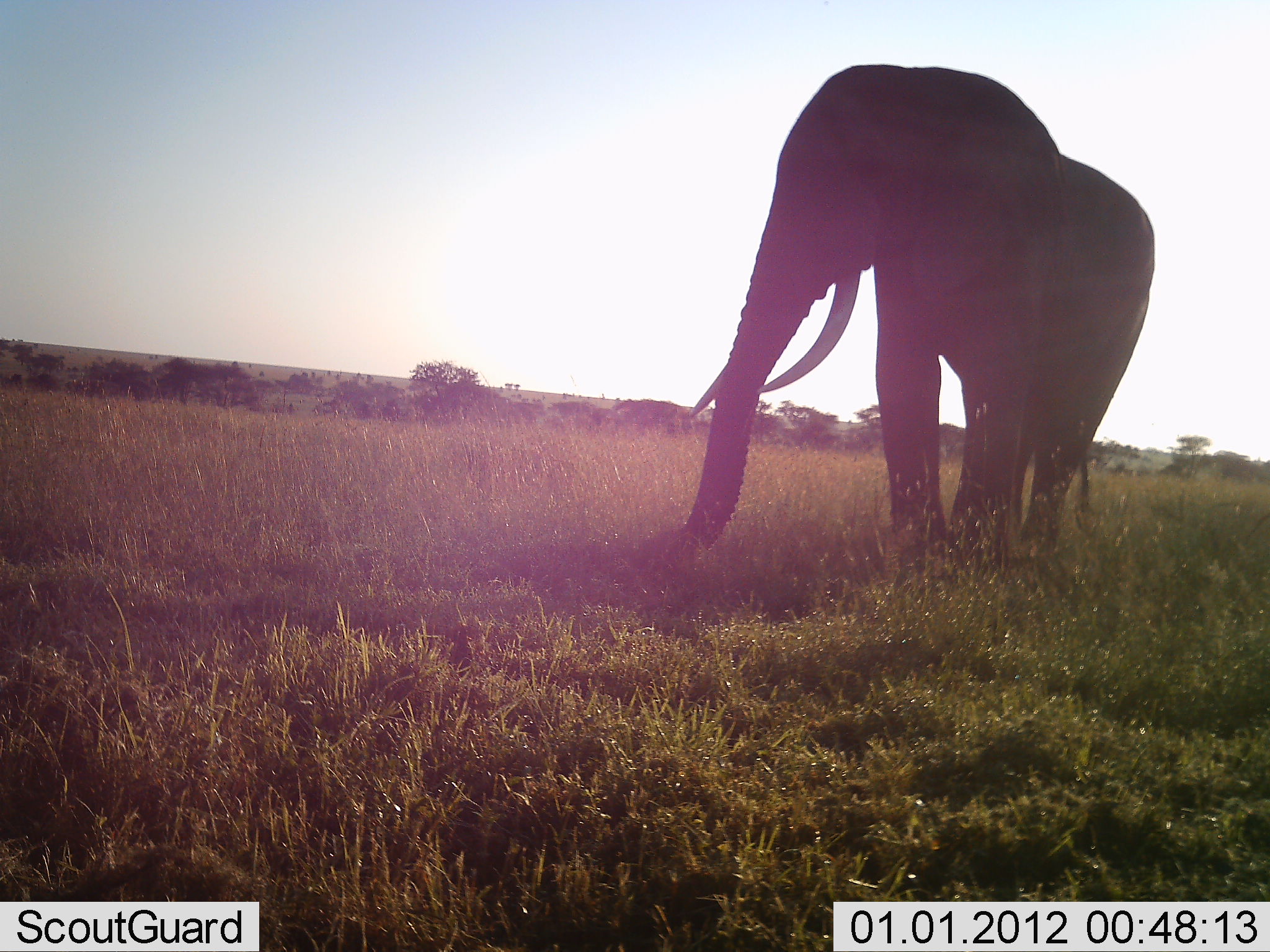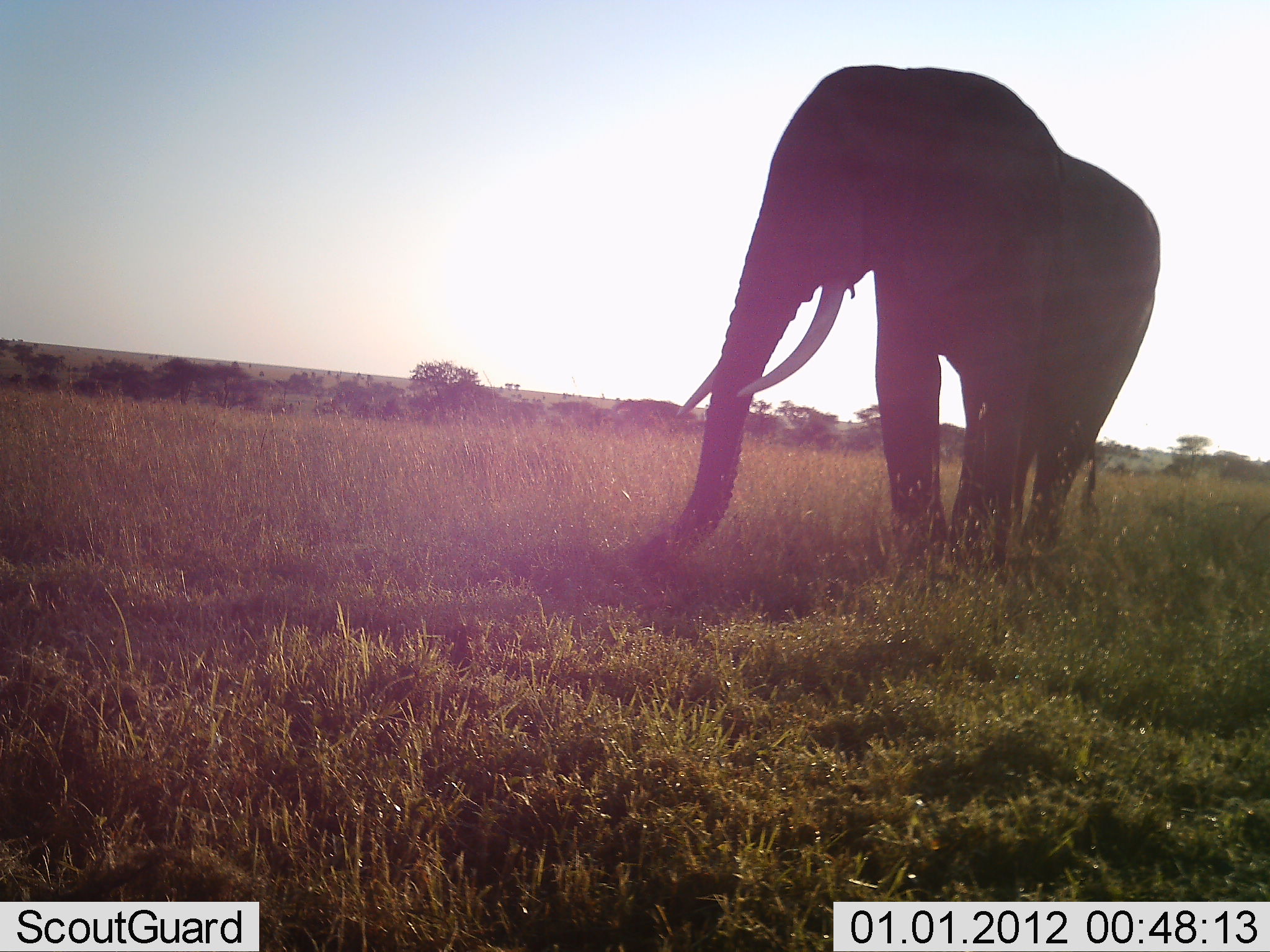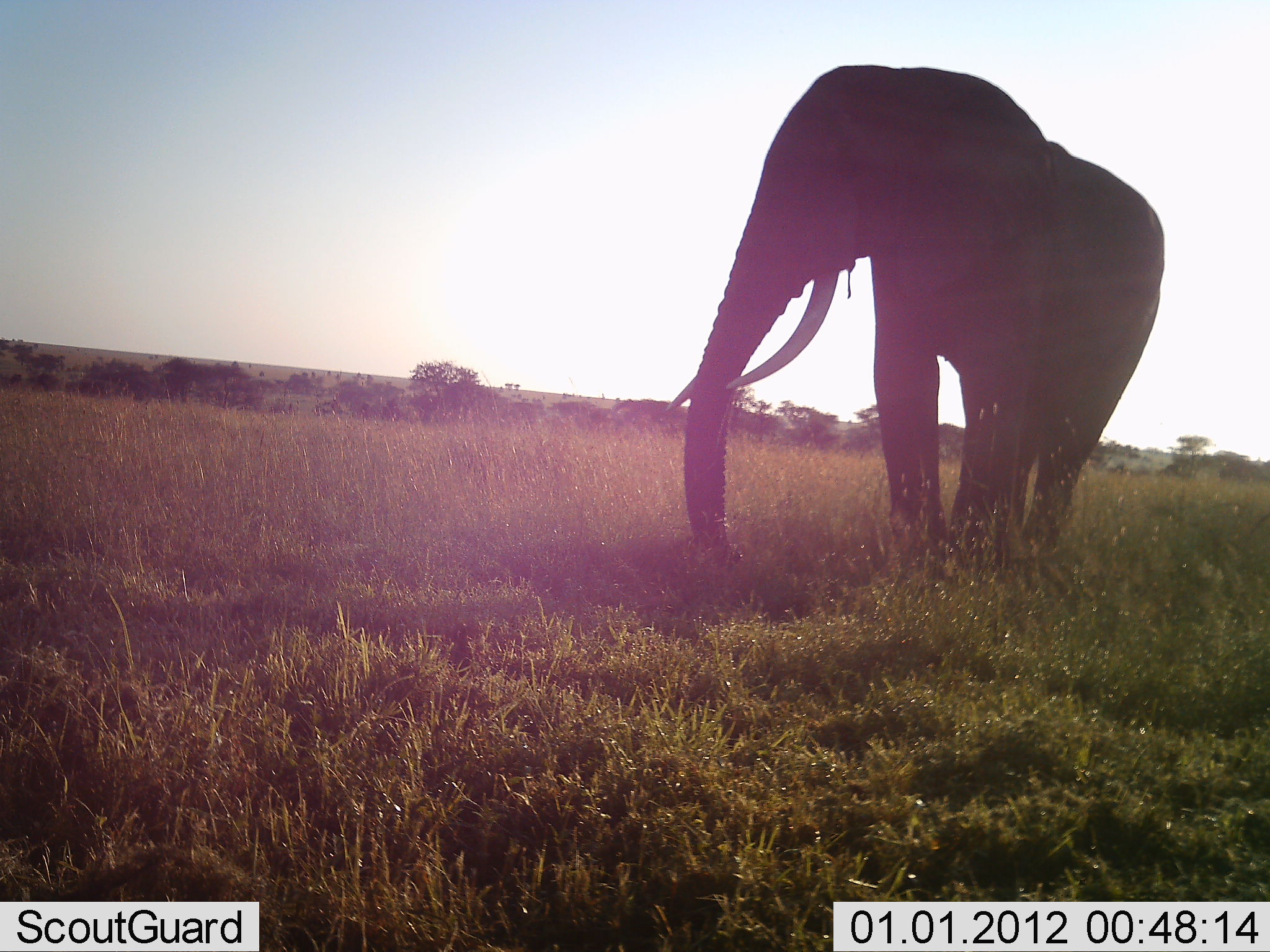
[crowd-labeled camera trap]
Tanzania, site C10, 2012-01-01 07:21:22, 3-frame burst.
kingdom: Animalia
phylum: Chordata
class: Mammalia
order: Proboscidea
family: Elephantidae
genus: Loxodonta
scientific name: Loxodonta africana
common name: african bush elephant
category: elephant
Elephant (african bush elephant) (Loxodonta africana), count 1. Behavior (volunteer vote fractions): standing 76%, resting 0%, moving 0%, interacting 0%. Young present (vote fraction): 0%. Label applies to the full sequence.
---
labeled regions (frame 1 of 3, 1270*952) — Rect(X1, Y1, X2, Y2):
animal: Rect(675, 62, 1155, 582)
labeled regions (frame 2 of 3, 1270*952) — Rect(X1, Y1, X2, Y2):
animal: Rect(644, 63, 1161, 577)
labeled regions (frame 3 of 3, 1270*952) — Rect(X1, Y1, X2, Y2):
animal: Rect(668, 65, 1165, 584)